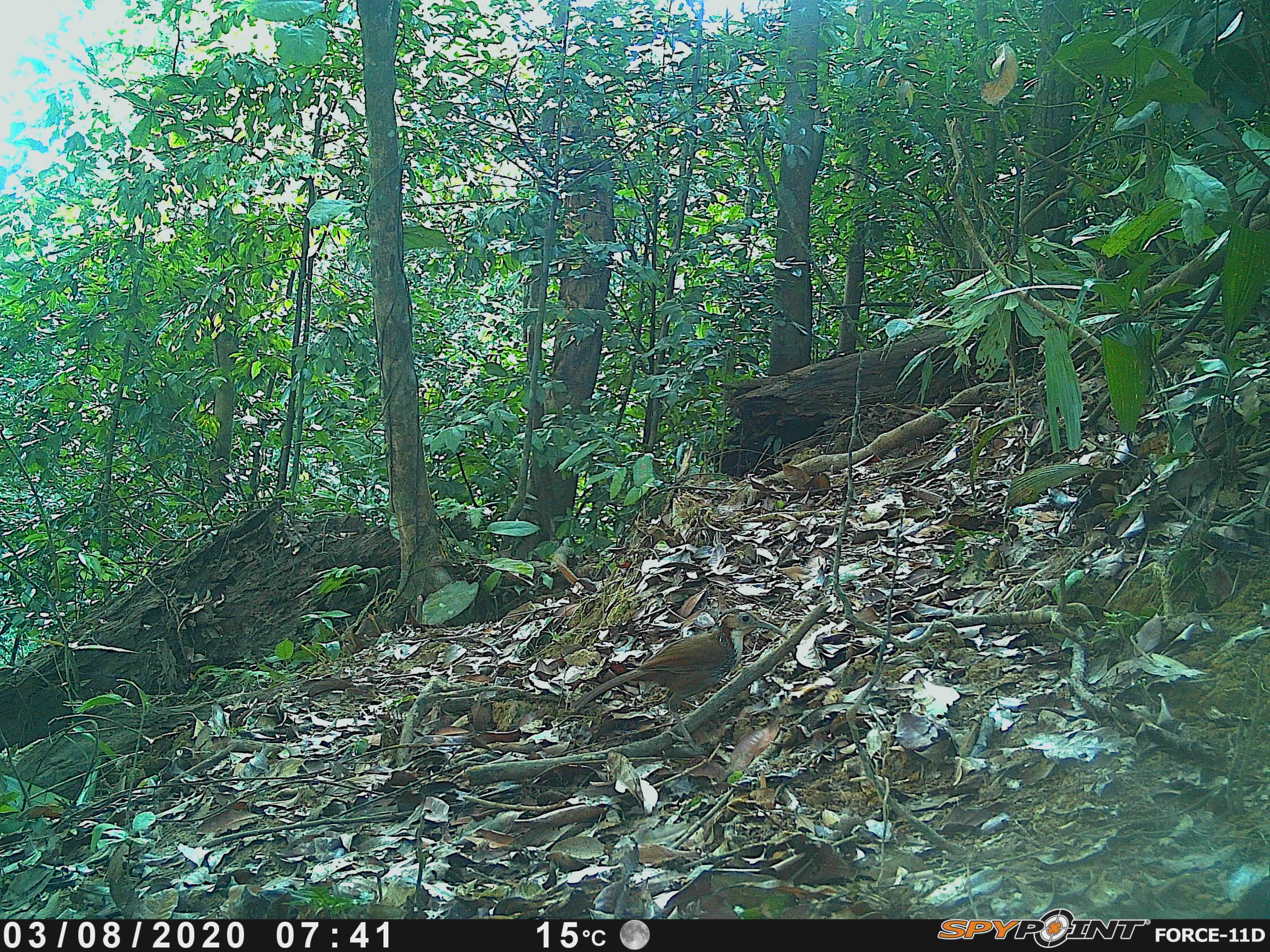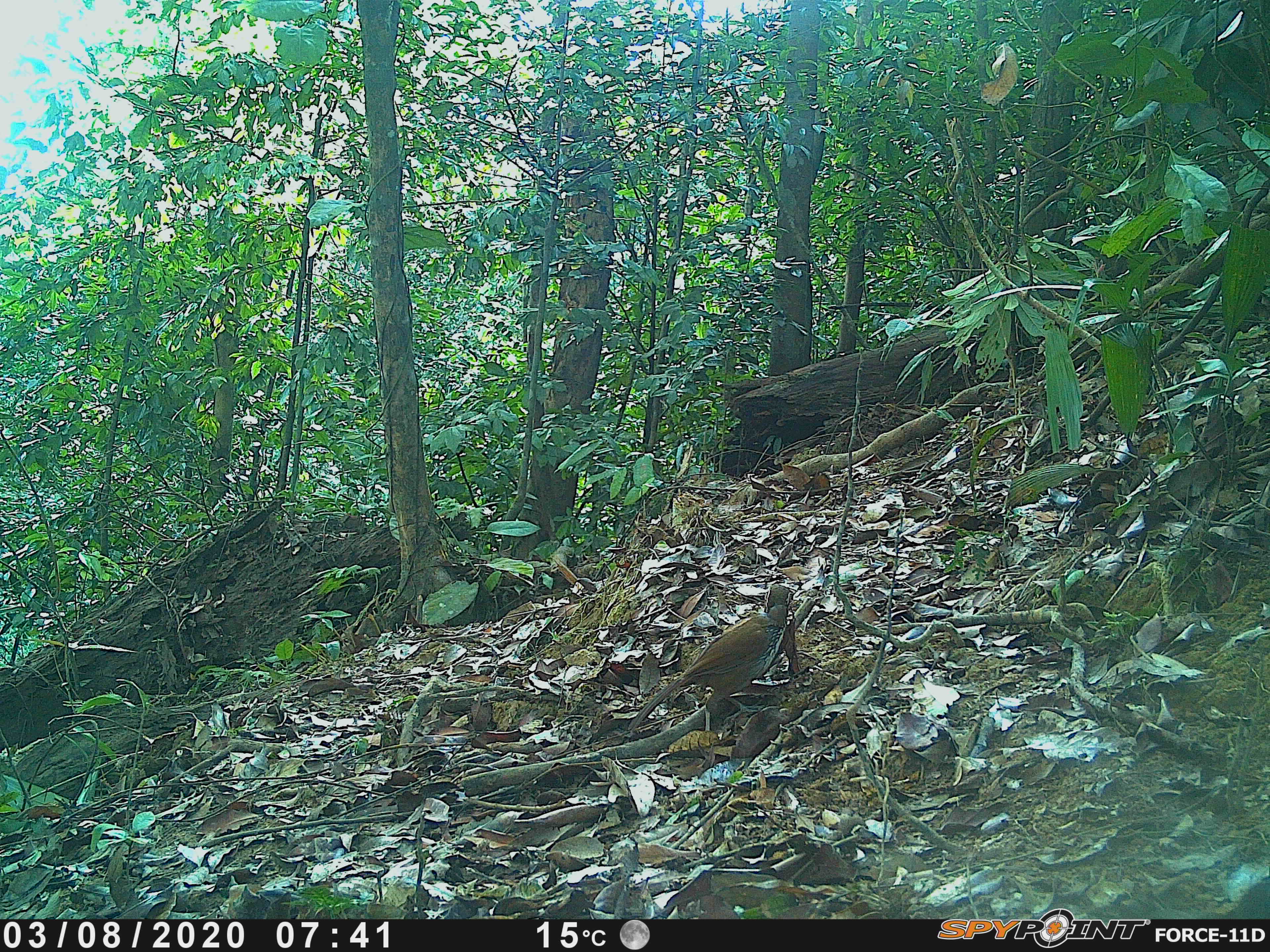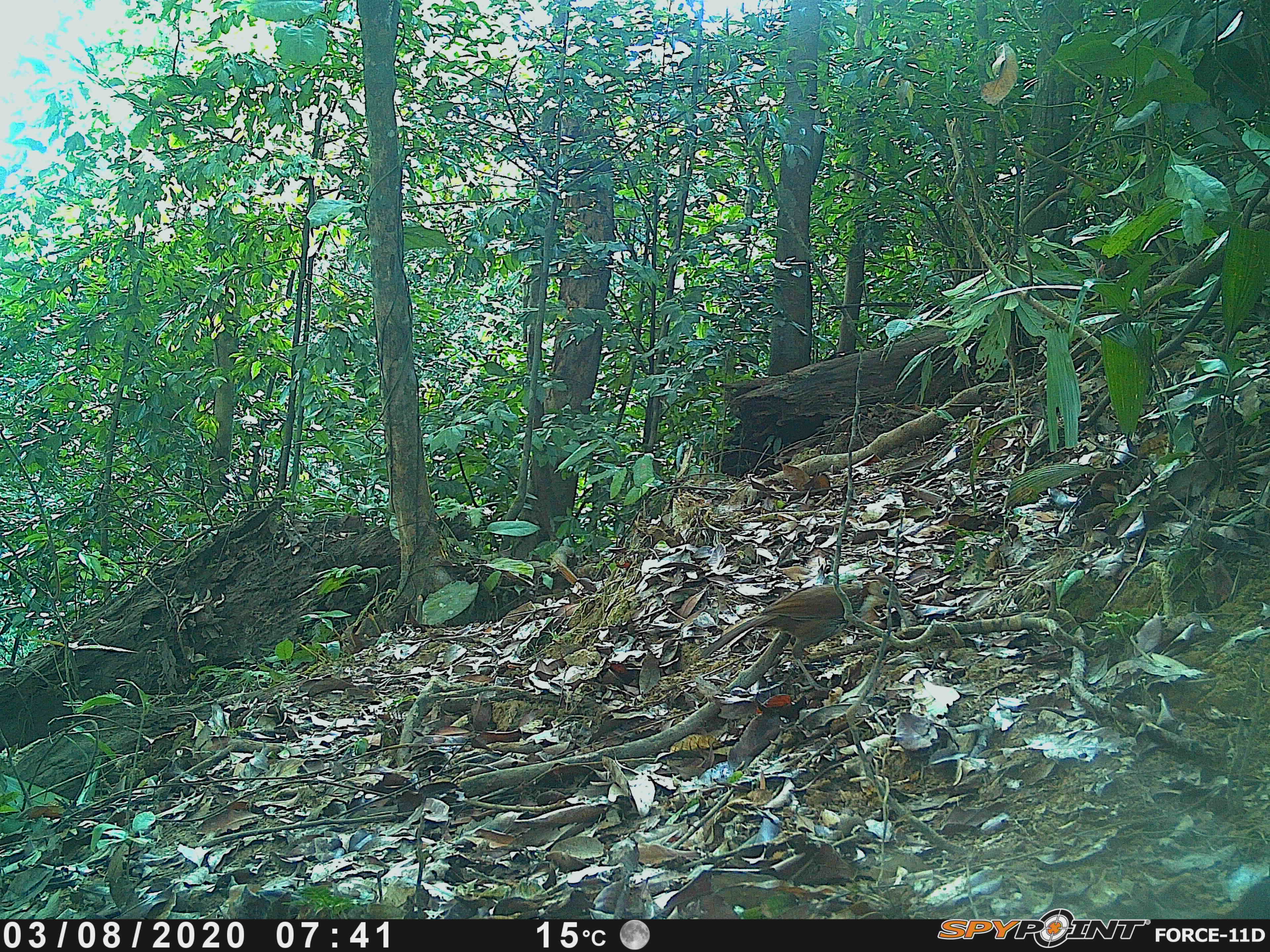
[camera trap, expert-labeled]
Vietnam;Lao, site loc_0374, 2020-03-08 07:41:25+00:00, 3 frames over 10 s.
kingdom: Animalia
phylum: Chordata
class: Aves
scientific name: Aves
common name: bird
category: unidentified bird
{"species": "unidentified bird (bird) (Aves)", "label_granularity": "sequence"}